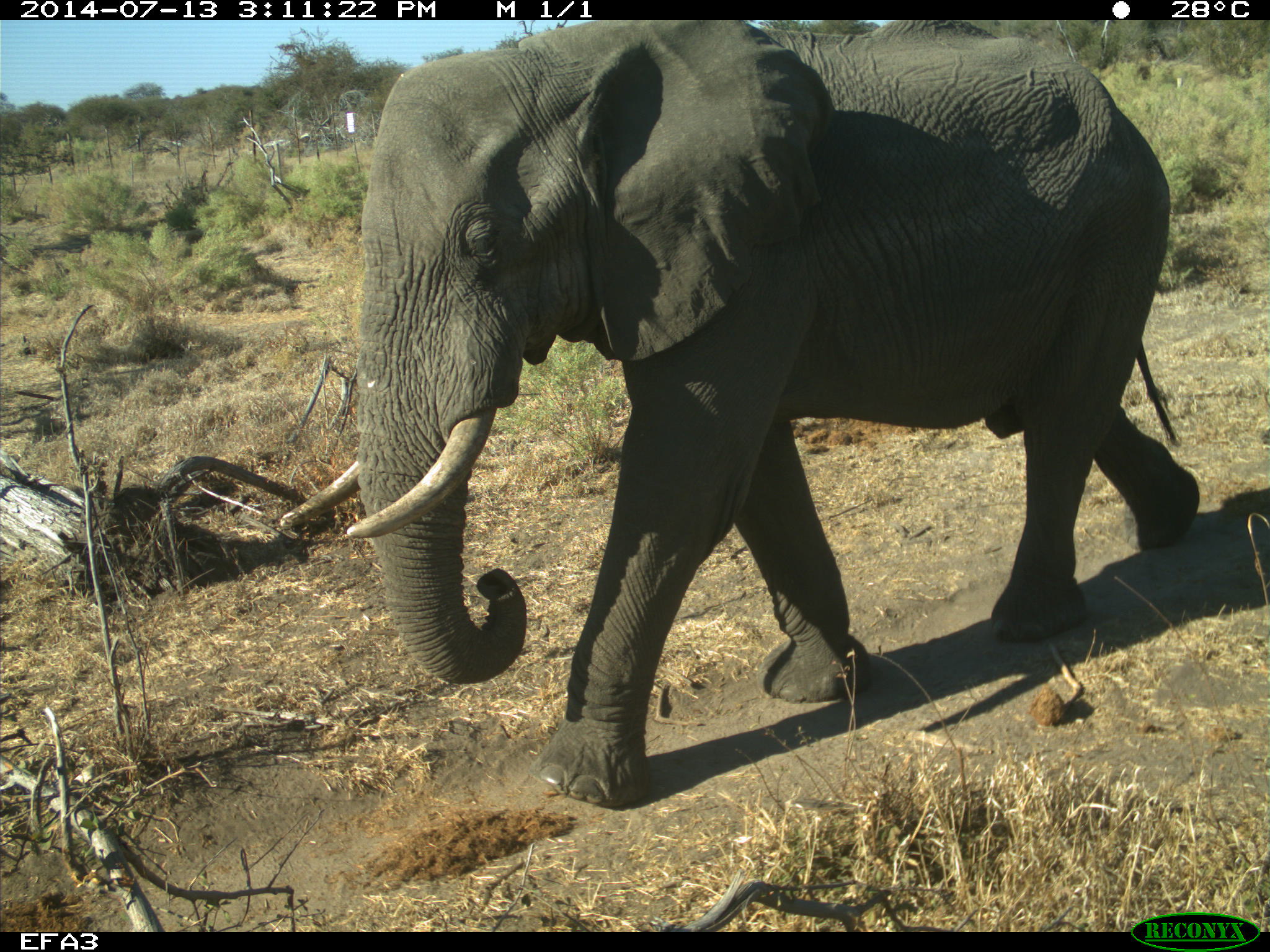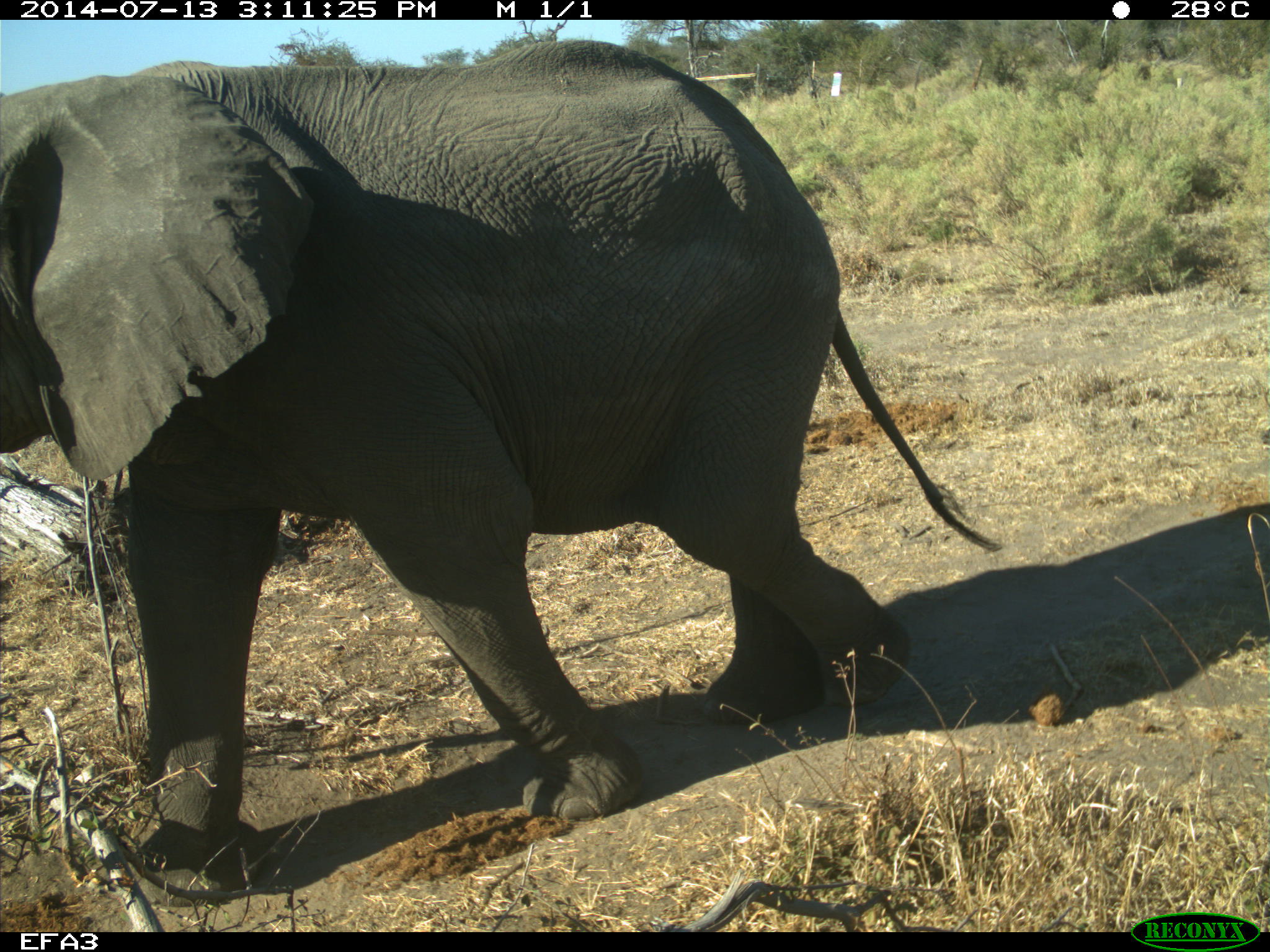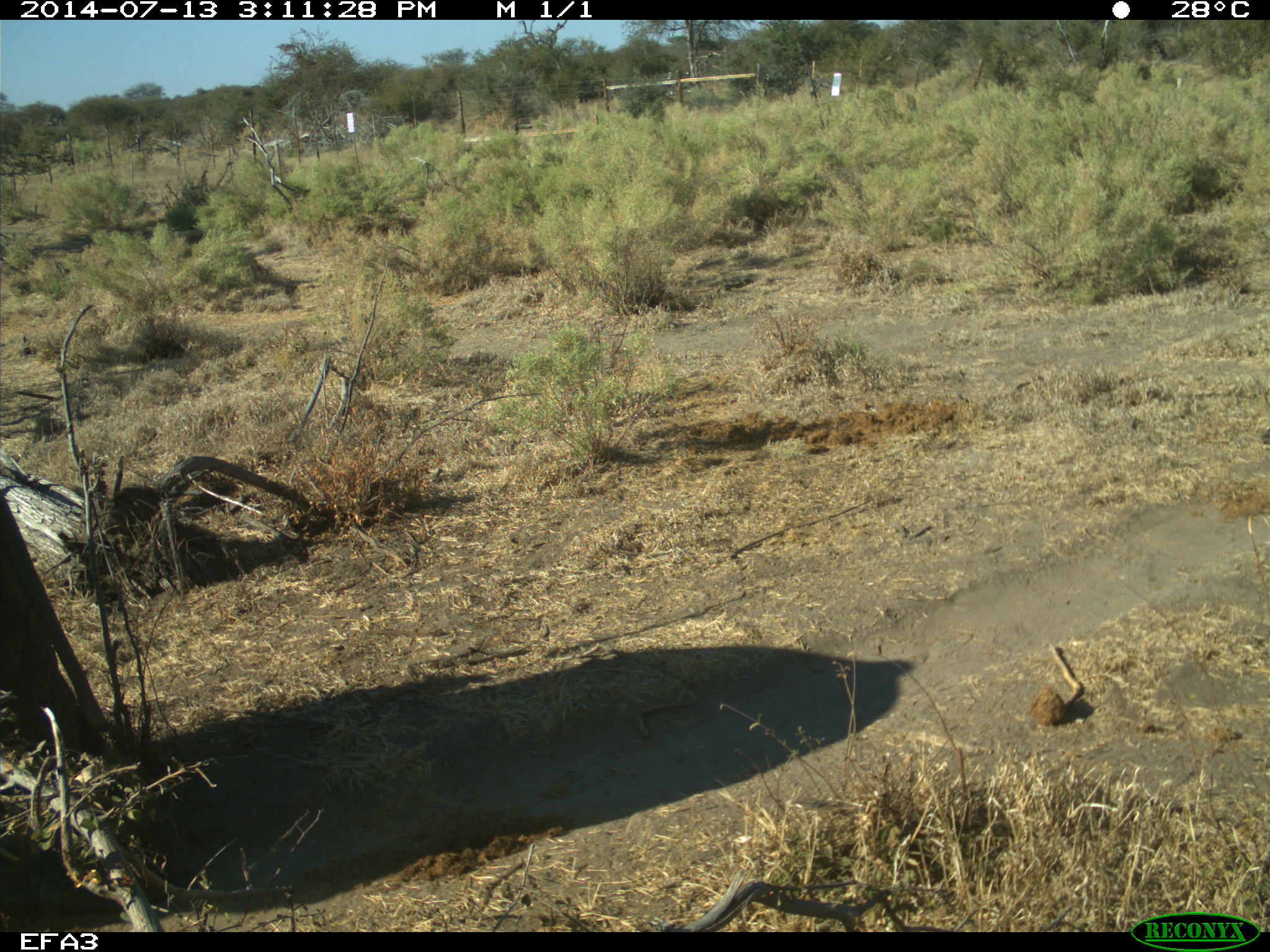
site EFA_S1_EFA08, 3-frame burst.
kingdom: Animalia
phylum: Chordata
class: Mammalia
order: Proboscidea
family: Elephantidae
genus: Loxodonta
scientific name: Loxodonta africana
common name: african bush elephant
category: elephant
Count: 1.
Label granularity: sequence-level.